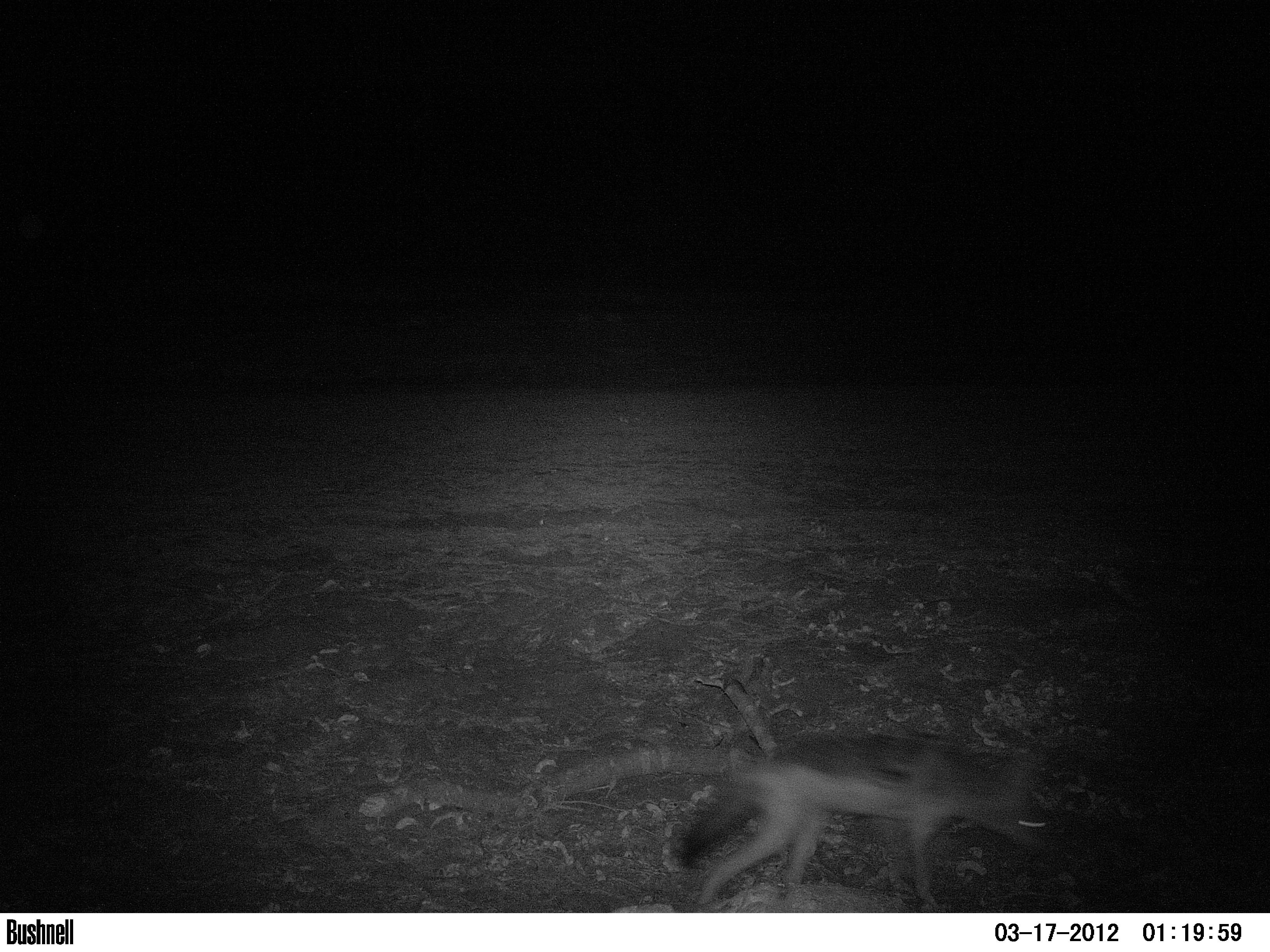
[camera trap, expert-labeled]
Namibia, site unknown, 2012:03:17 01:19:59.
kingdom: Animalia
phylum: Chordata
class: Mammalia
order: Carnivora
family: Canidae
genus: Lupulella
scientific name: Lupulella mesomelas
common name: black-backed jackal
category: canis mesomelas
Canis mesomelas (black-backed jackal) (Lupulella mesomelas).